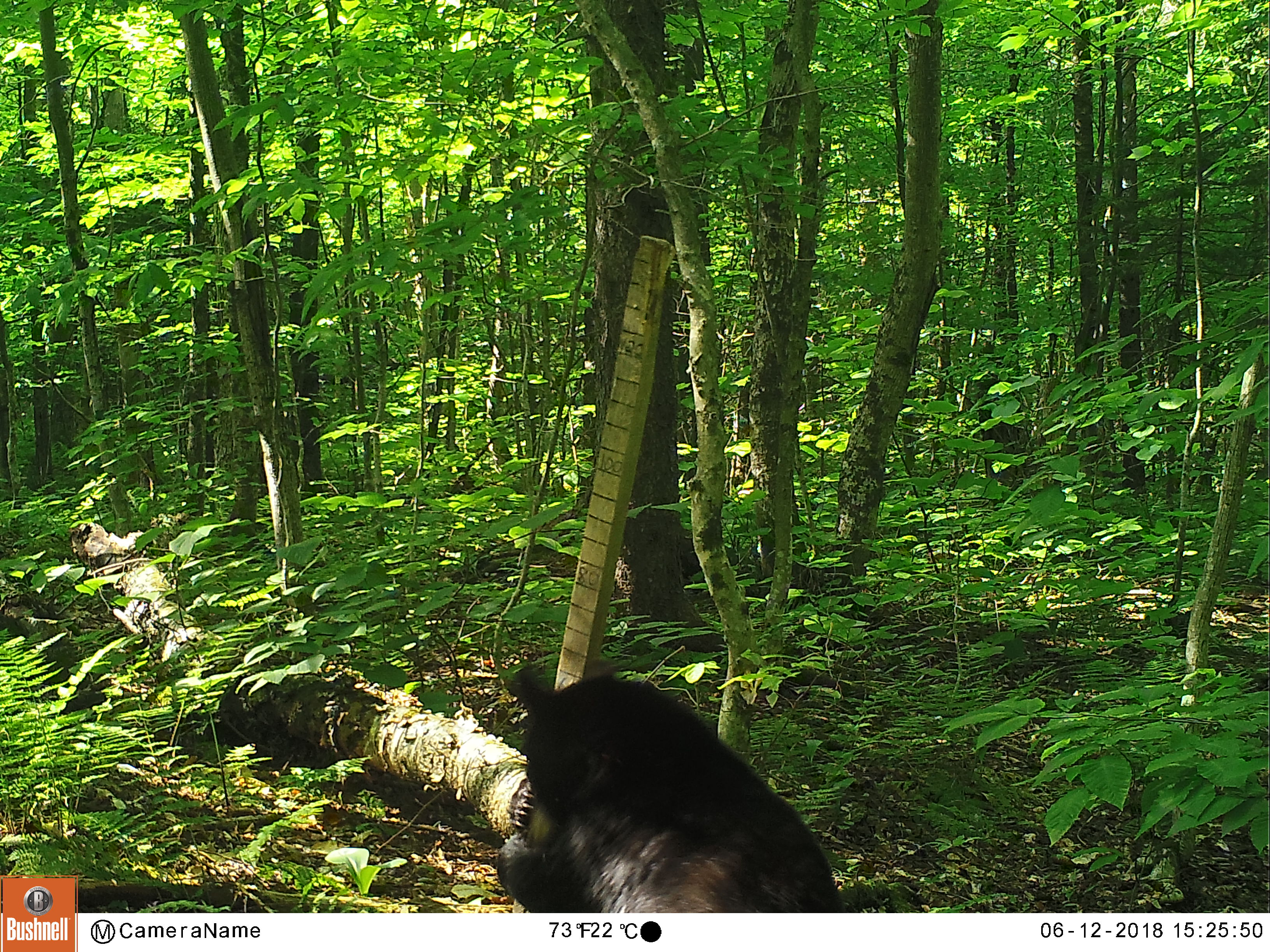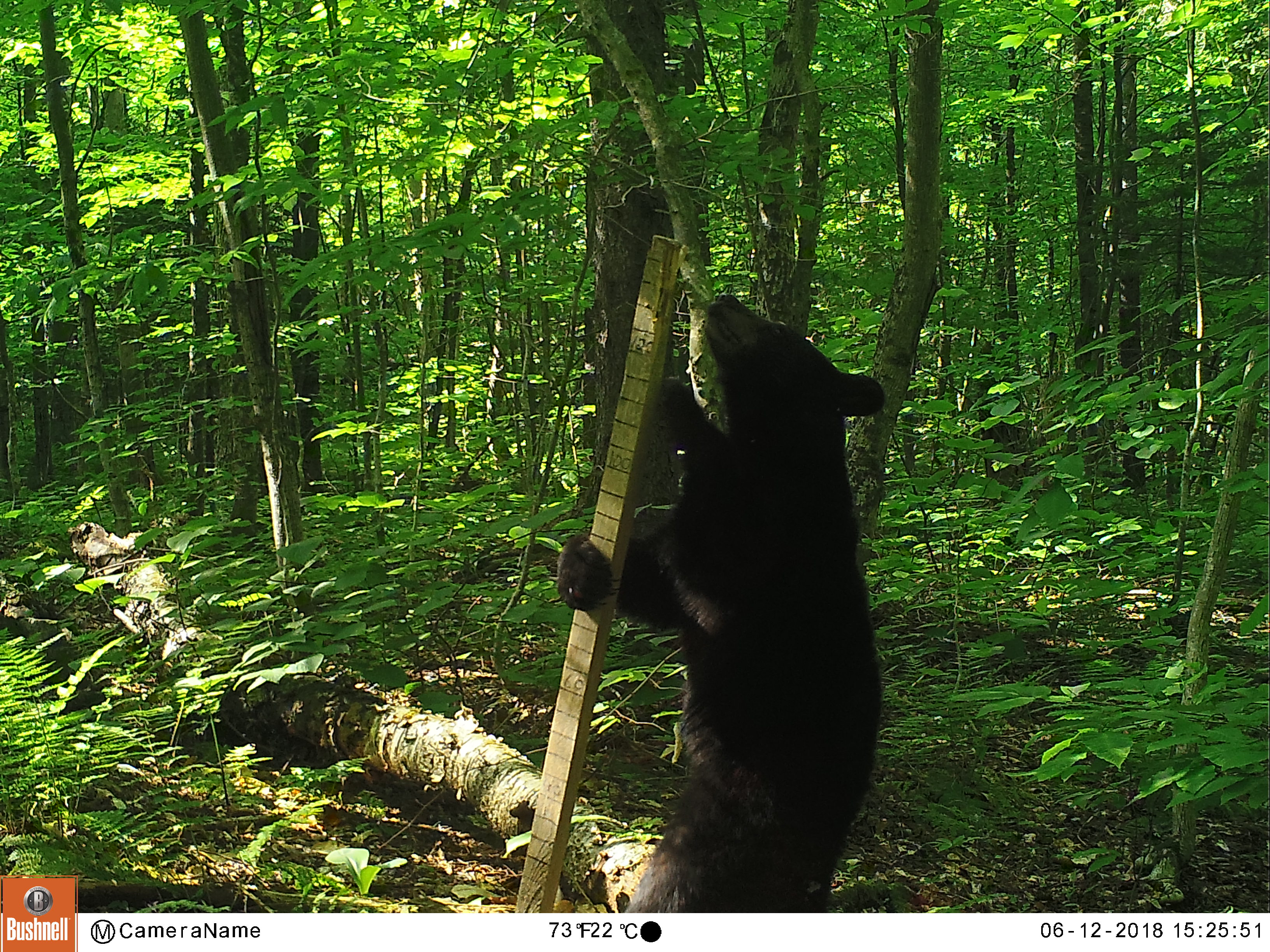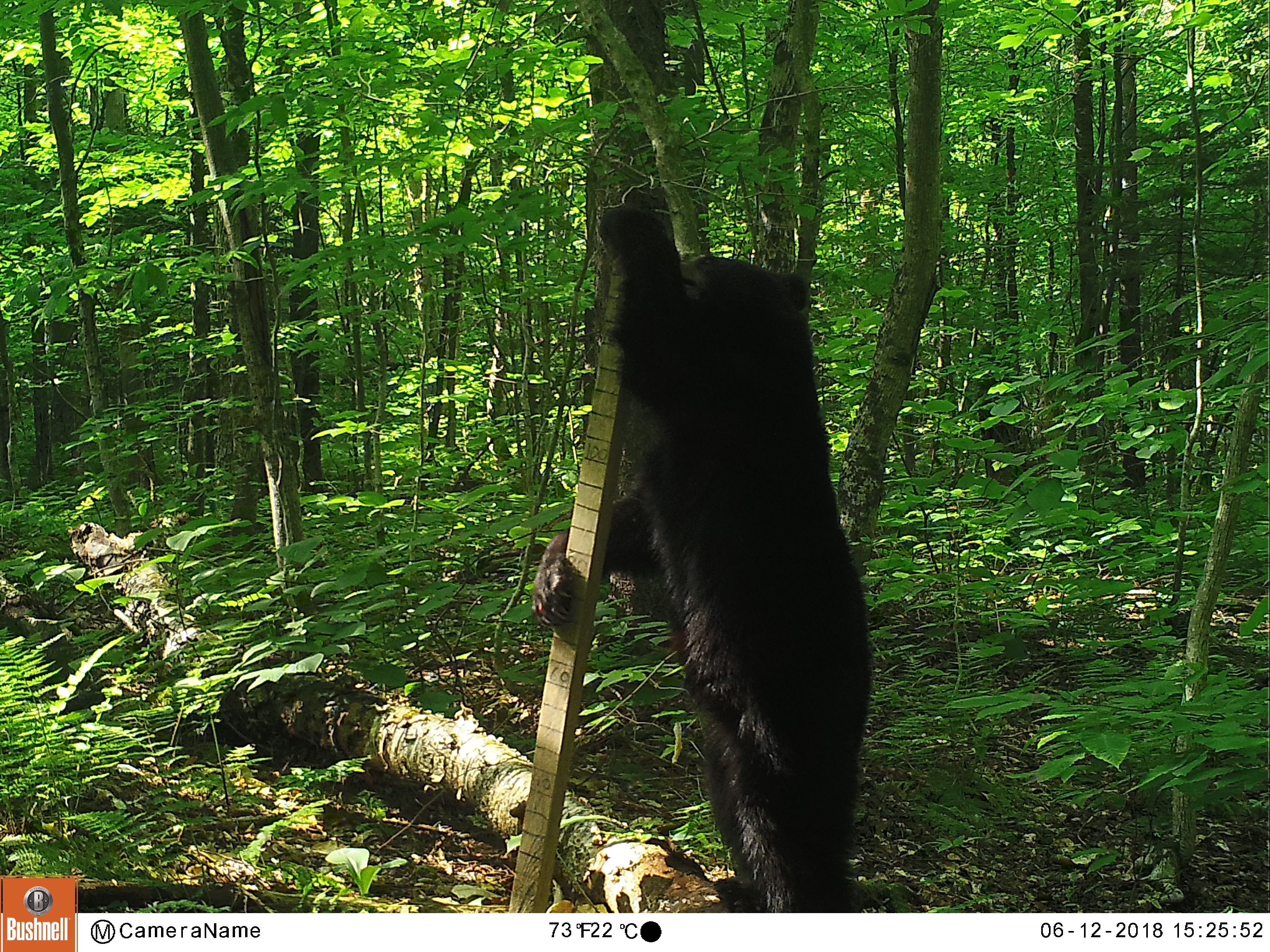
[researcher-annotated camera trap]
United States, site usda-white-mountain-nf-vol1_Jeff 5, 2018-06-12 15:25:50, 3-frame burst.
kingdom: Animalia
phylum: Chordata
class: Mammalia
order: Carnivora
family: Ursidae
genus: Ursus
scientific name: Ursus americanus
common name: black bear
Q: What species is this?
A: Black bear (Ursus americanus).